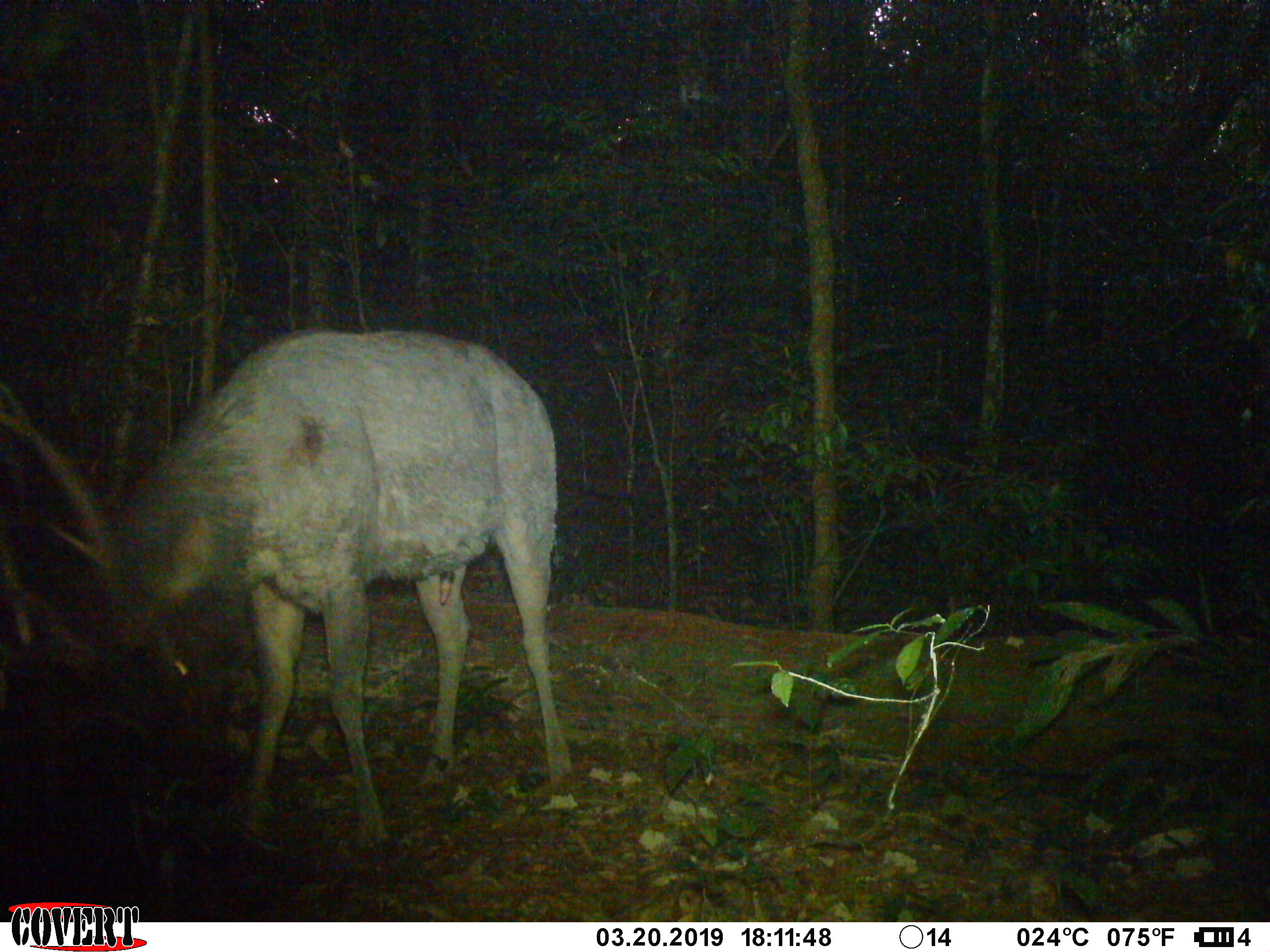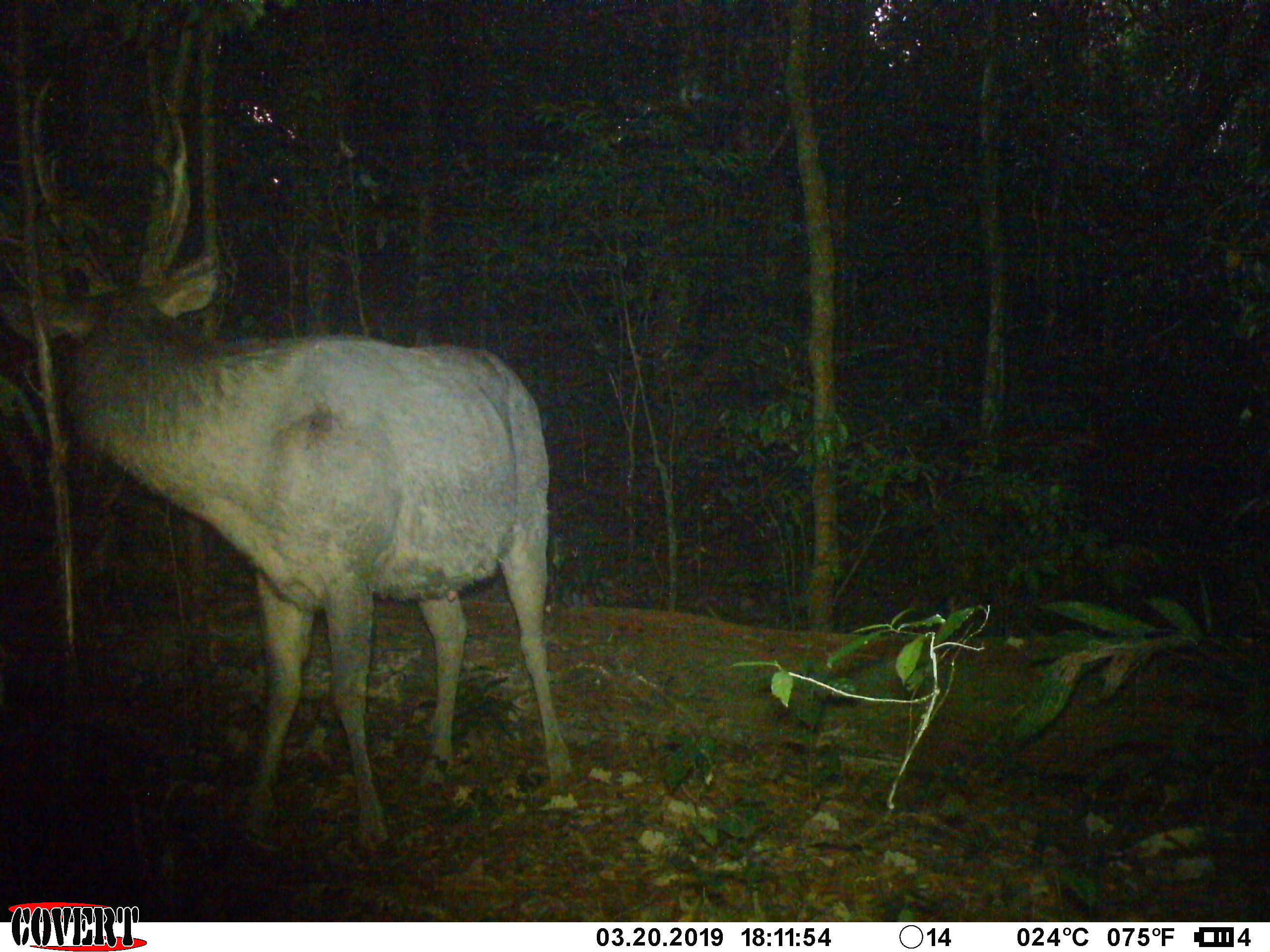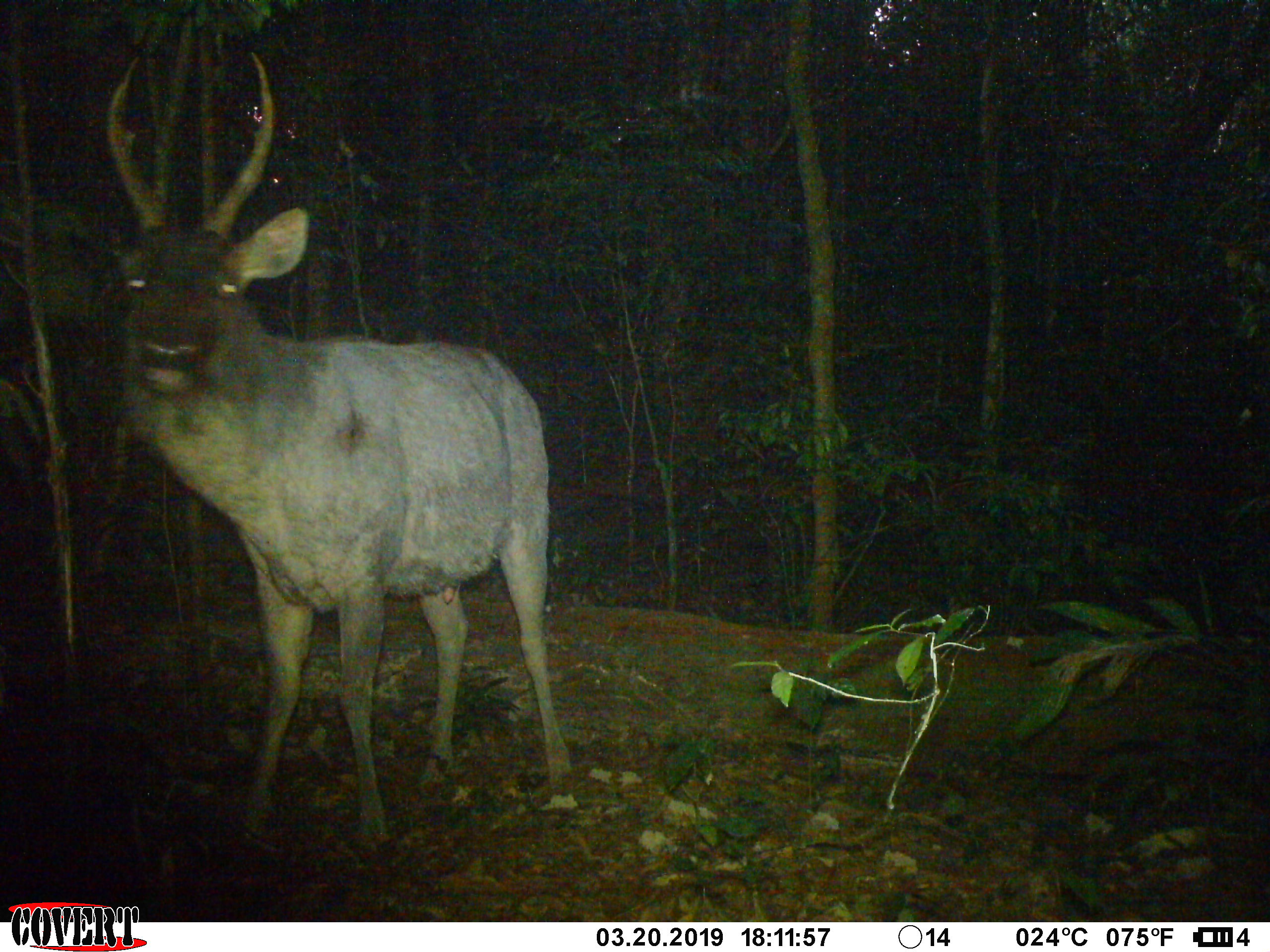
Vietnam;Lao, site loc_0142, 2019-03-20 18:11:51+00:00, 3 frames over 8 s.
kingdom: Animalia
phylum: Chordata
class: Mammalia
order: Artiodactyla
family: Cervidae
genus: Rusa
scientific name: Rusa unicolor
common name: sambar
Sambar (Rusa unicolor). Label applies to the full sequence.